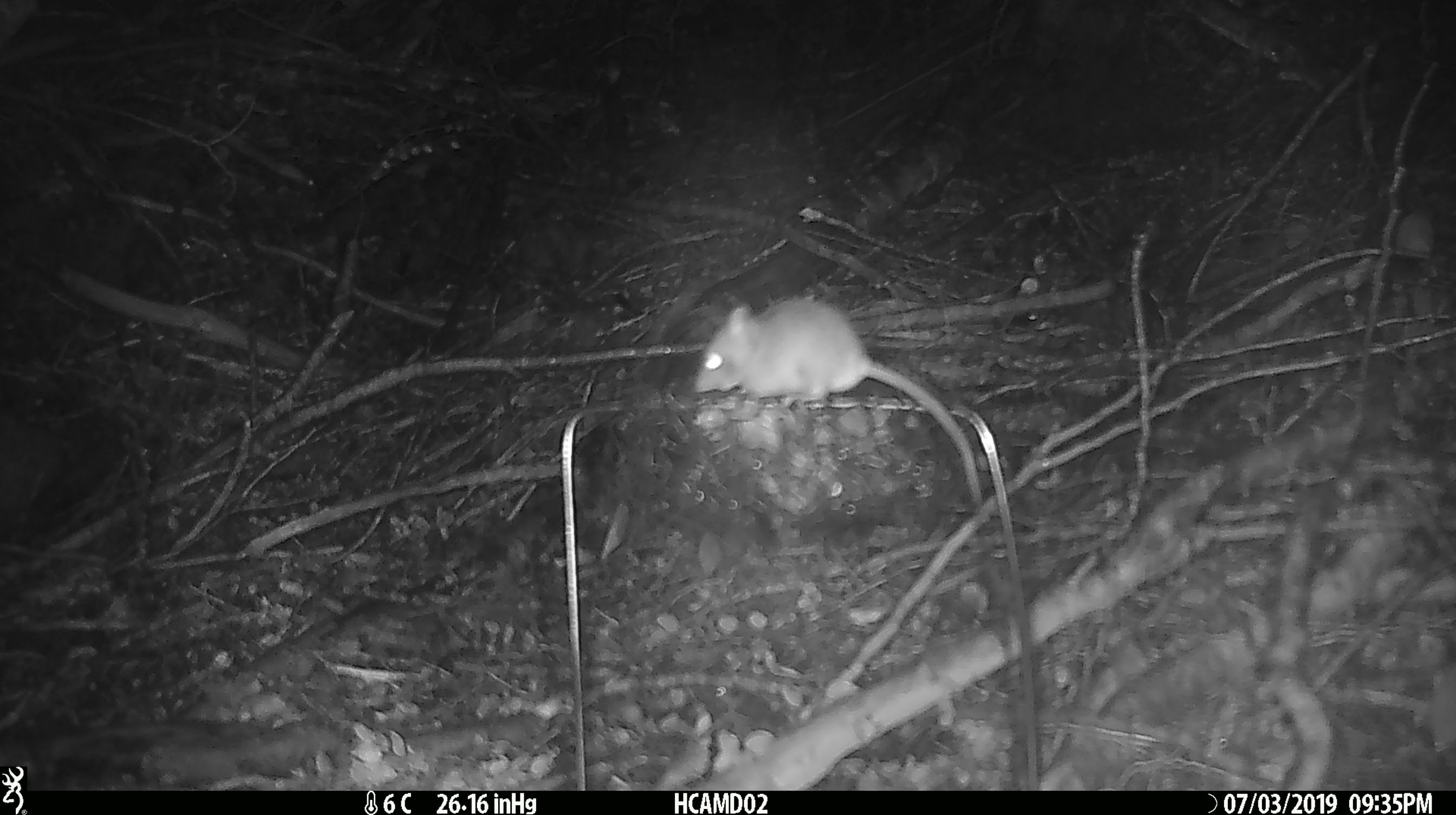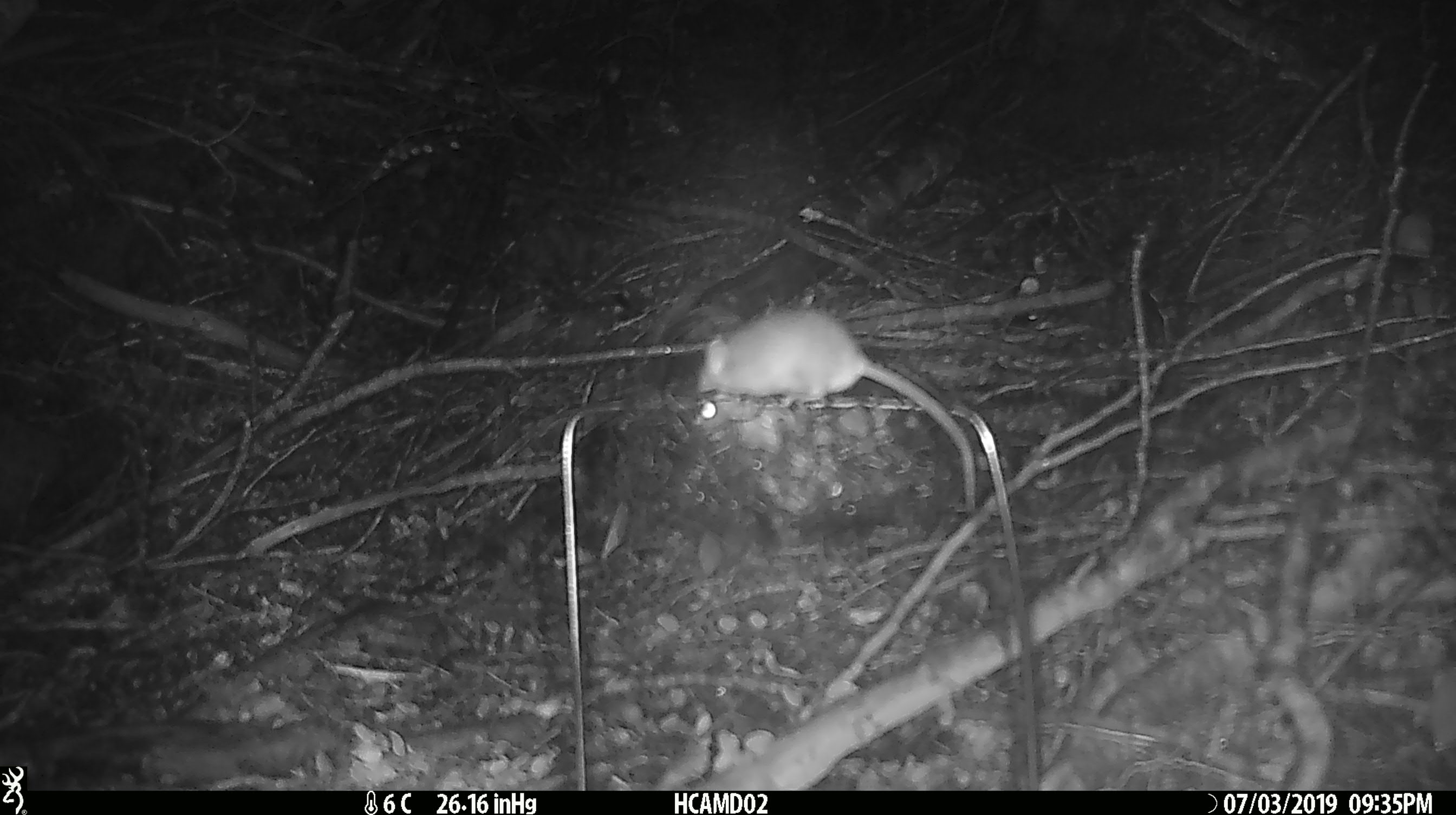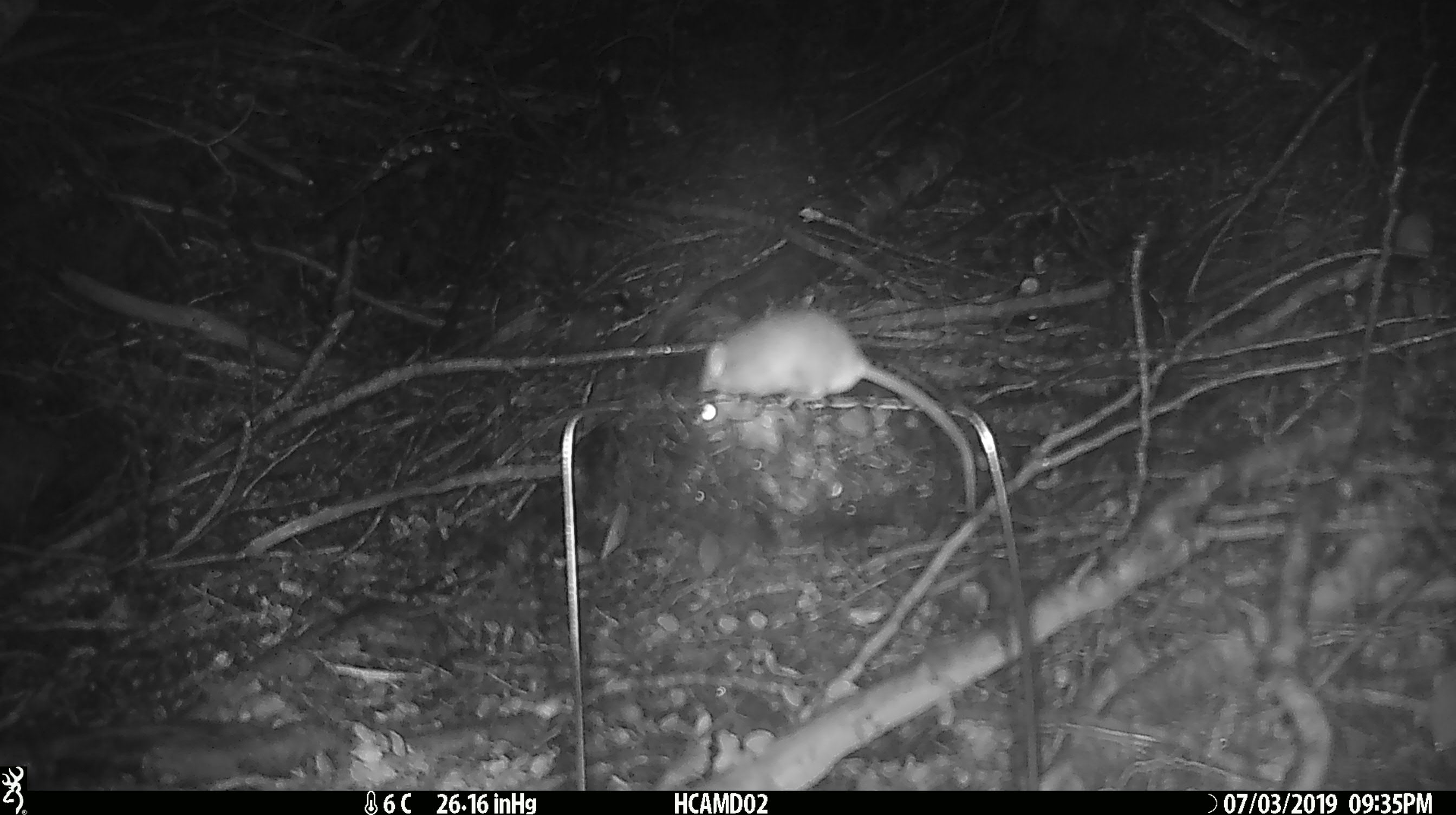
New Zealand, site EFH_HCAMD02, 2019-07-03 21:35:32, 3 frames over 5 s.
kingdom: Animalia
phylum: Chordata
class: Mammalia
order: Rodentia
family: Muridae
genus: Mus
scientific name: Mus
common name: mouse